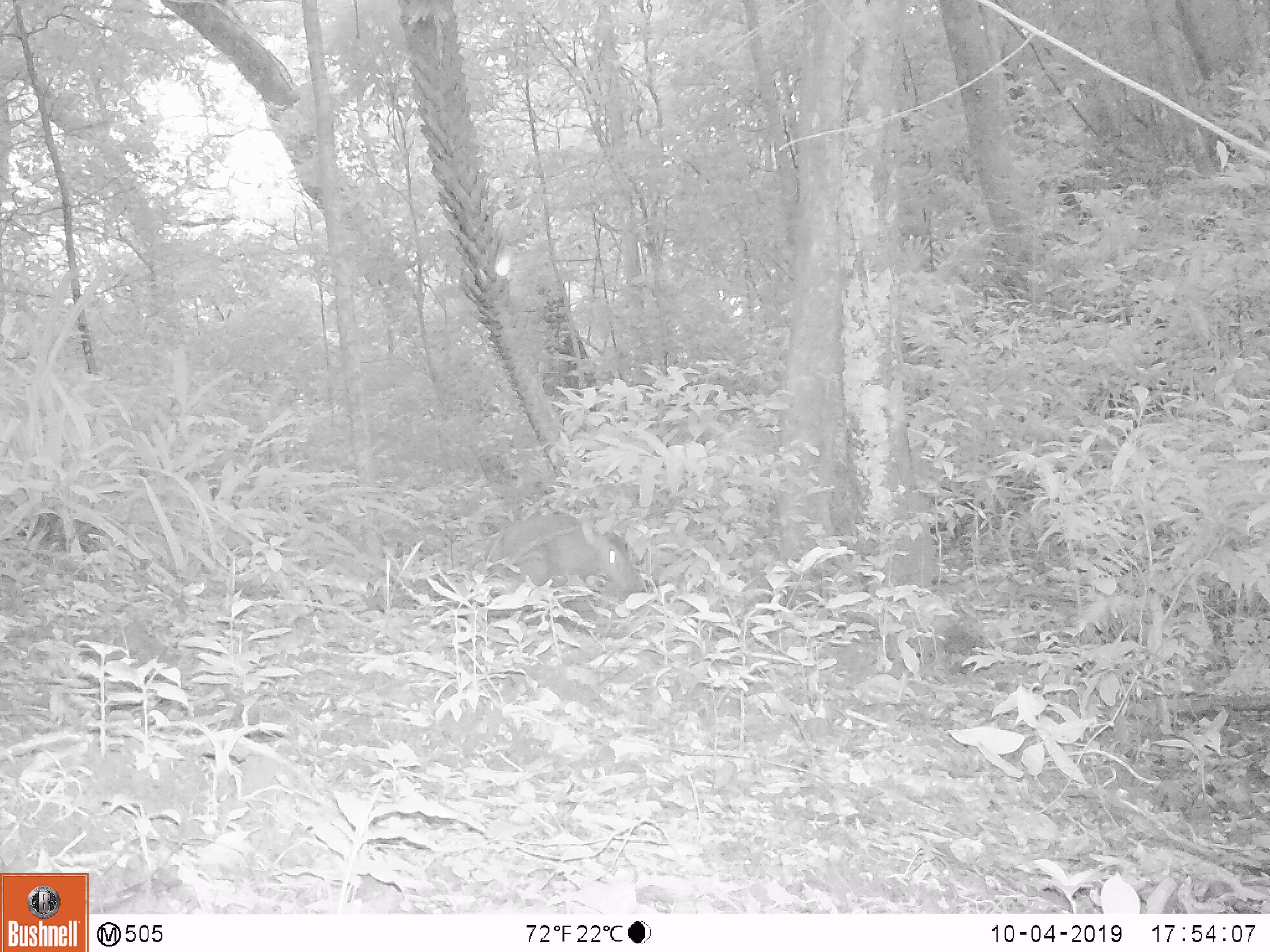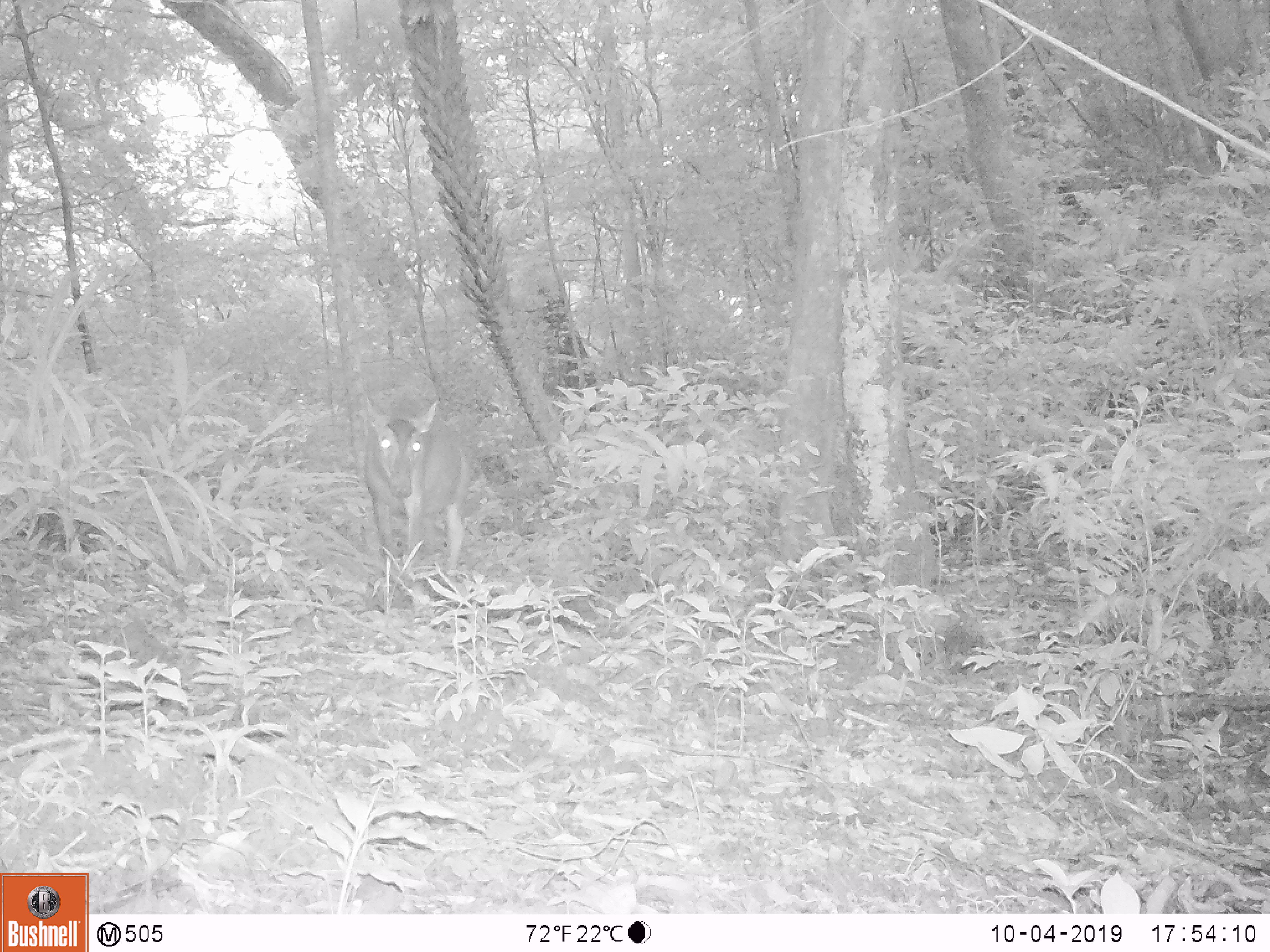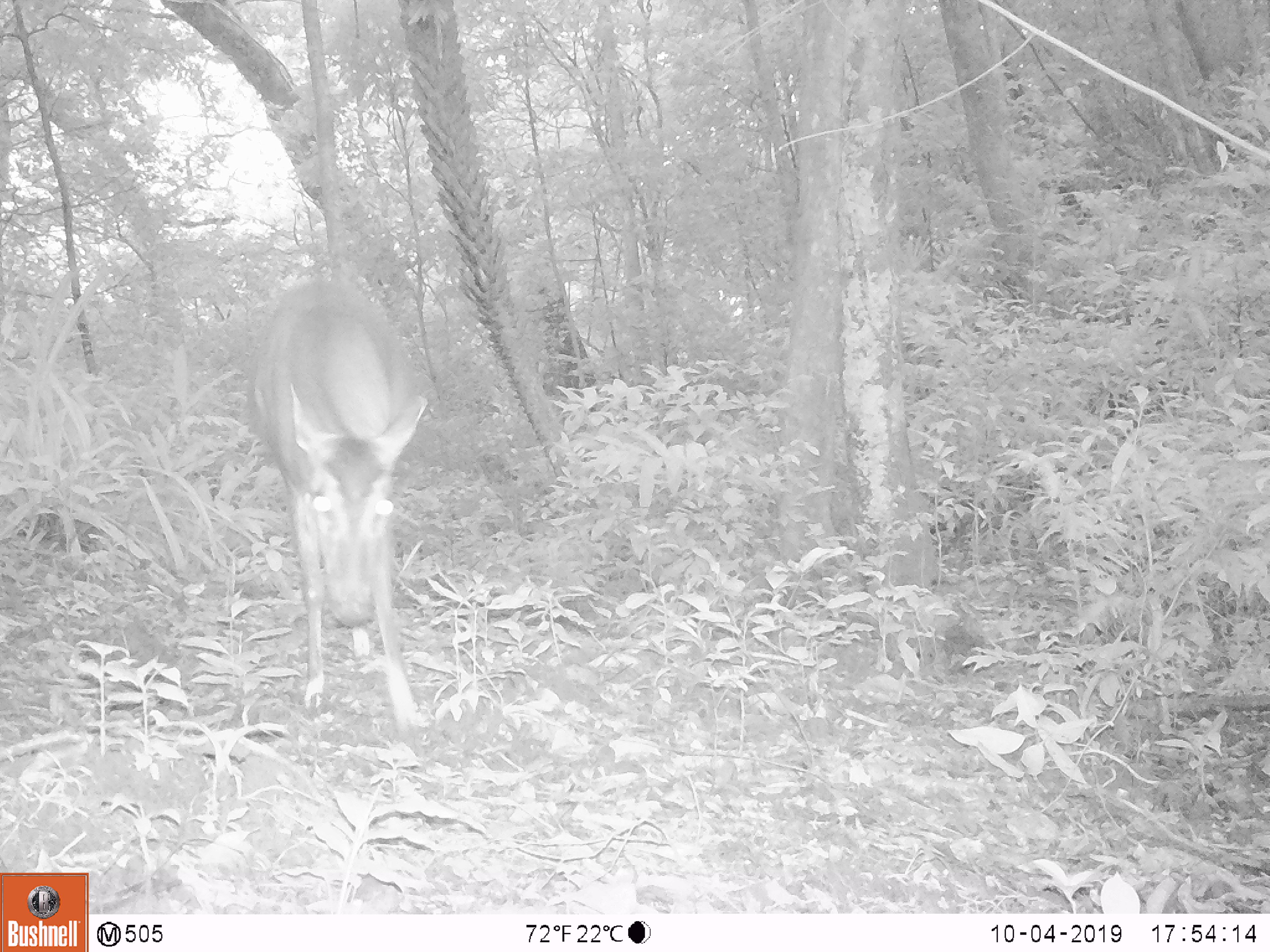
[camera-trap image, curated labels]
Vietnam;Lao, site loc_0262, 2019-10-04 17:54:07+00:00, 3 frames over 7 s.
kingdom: Animalia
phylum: Chordata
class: Mammalia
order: Artiodactyla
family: Cervidae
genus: Muntiacus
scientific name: Muntiacus vuquangensis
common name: large-antlered muntjac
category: large antlered muntjac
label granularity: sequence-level